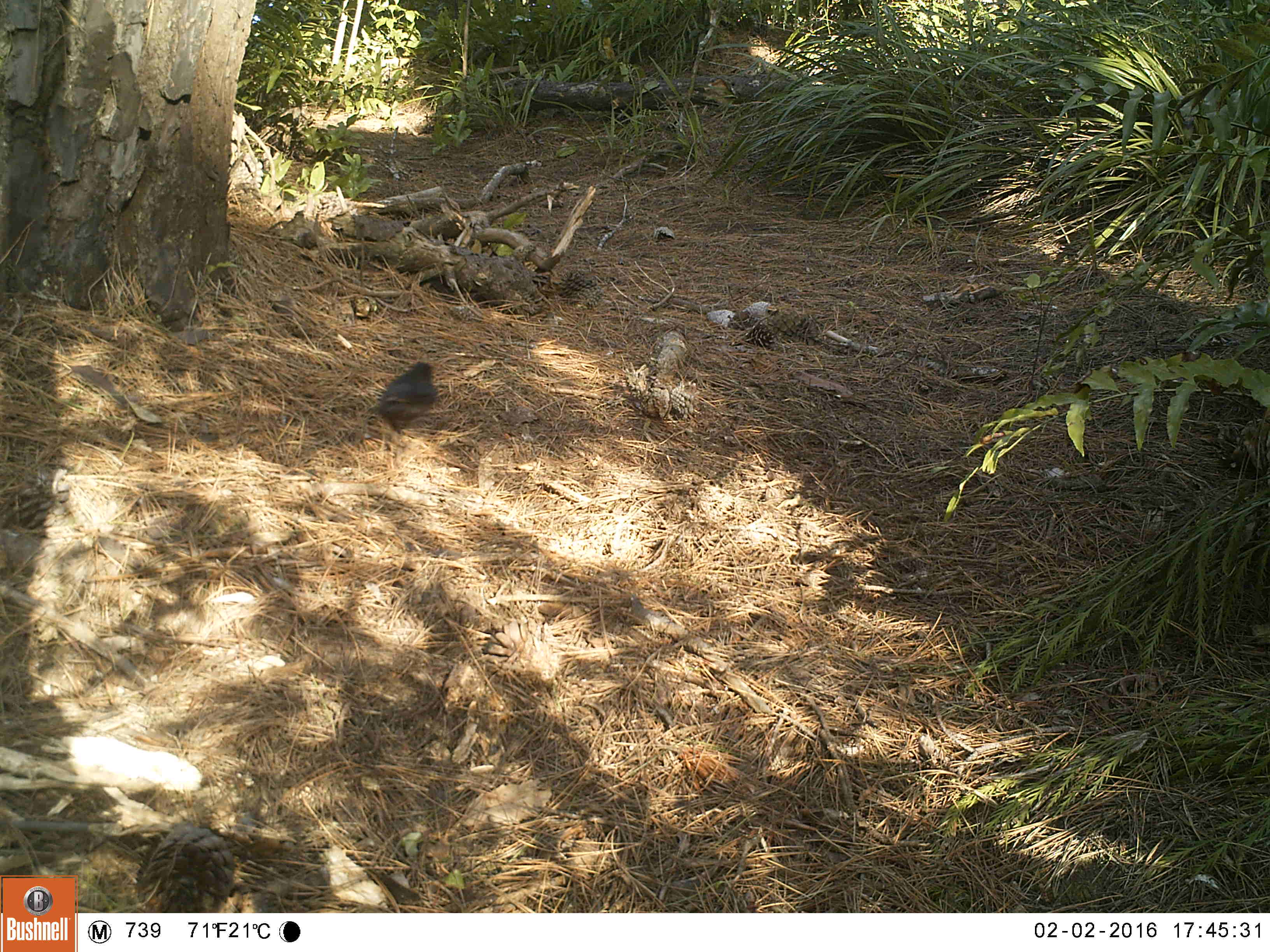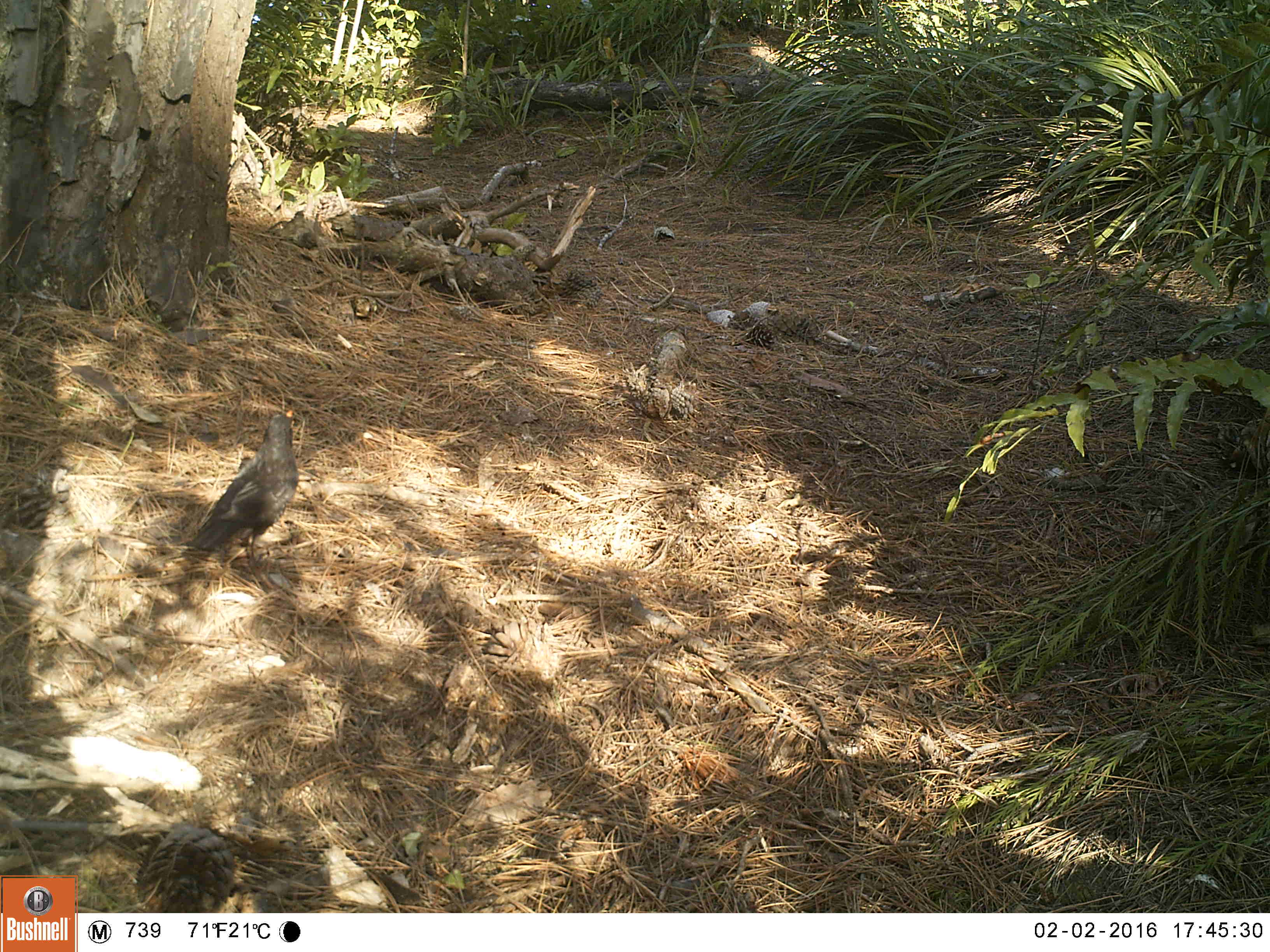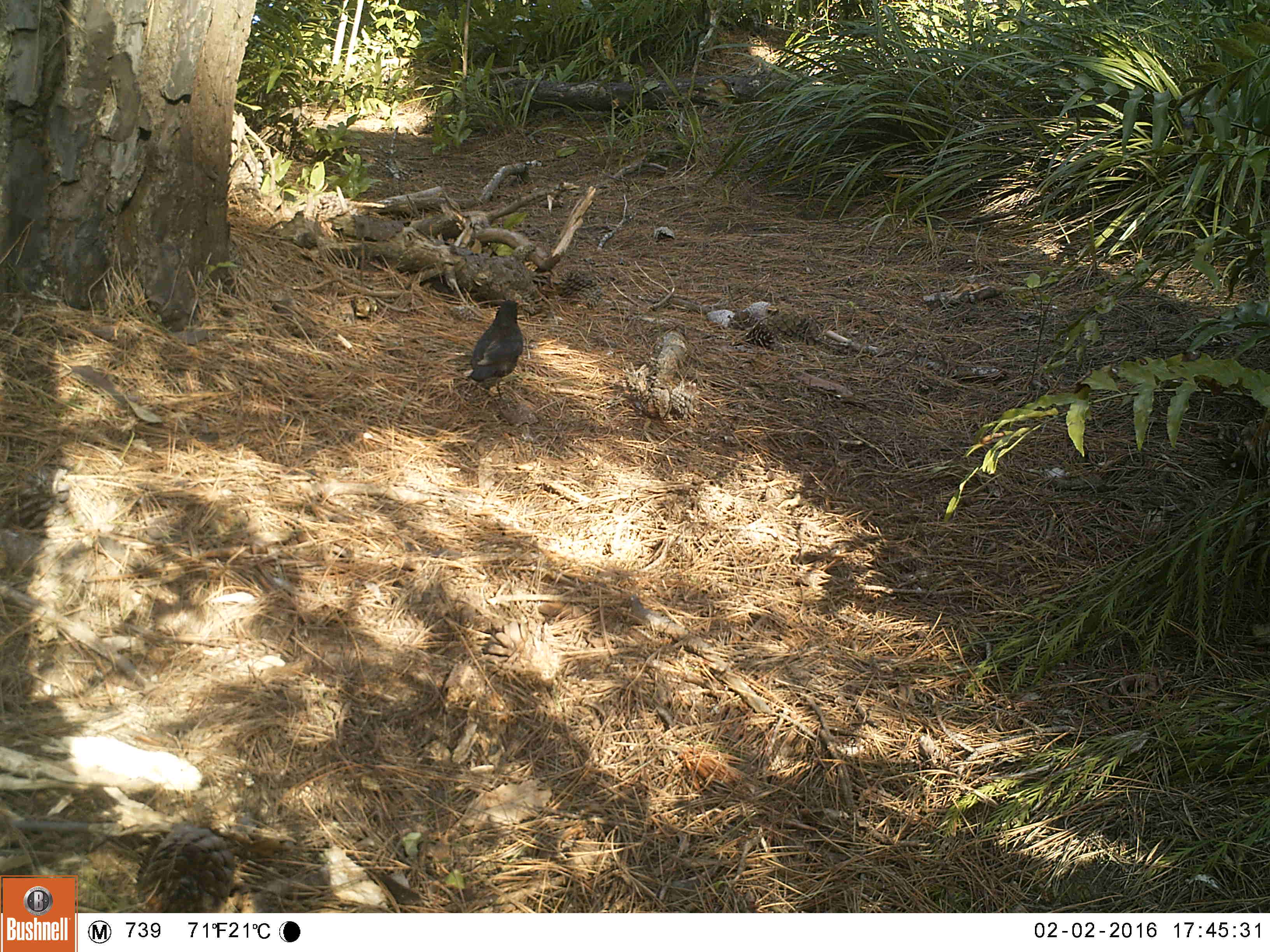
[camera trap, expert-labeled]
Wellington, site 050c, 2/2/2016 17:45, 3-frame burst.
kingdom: Animalia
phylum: Chordata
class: Aves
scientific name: Aves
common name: bird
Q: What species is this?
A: Bird (Aves).